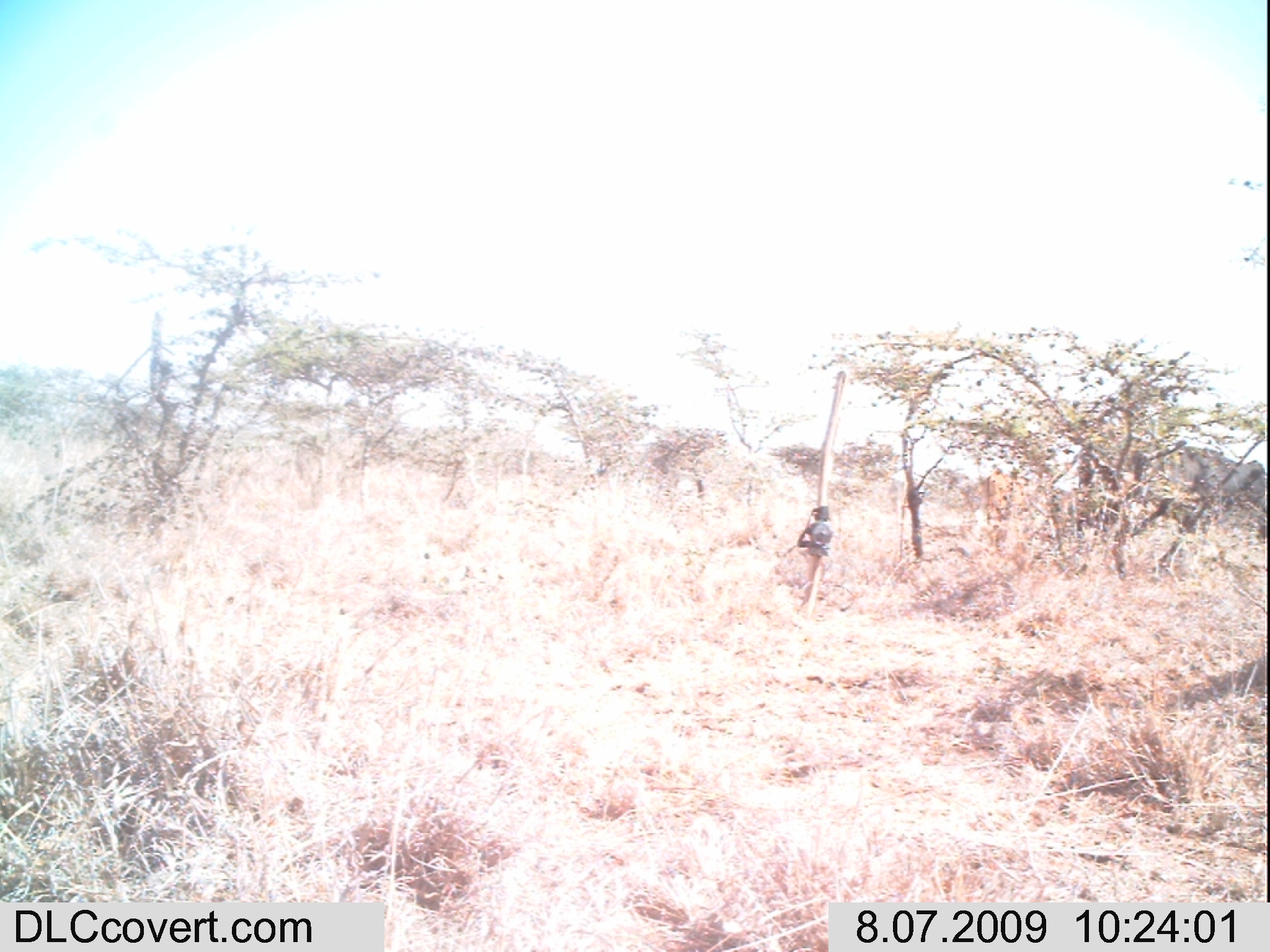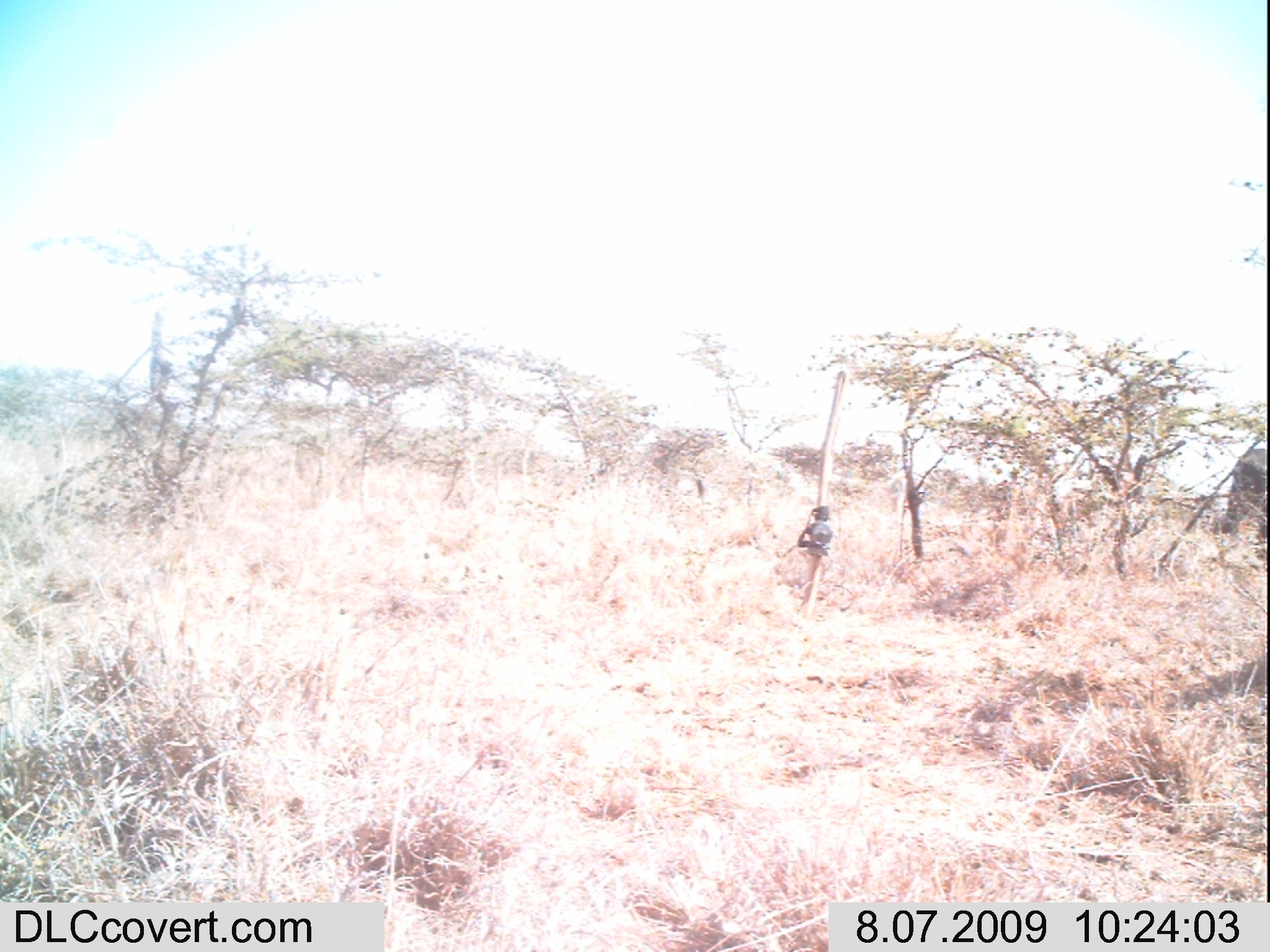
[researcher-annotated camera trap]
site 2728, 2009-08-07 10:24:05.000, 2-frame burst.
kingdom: Animalia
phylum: Chordata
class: Mammalia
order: Artiodactyla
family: Bovidae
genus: Bos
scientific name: Bos taurus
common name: domestic cattle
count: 2